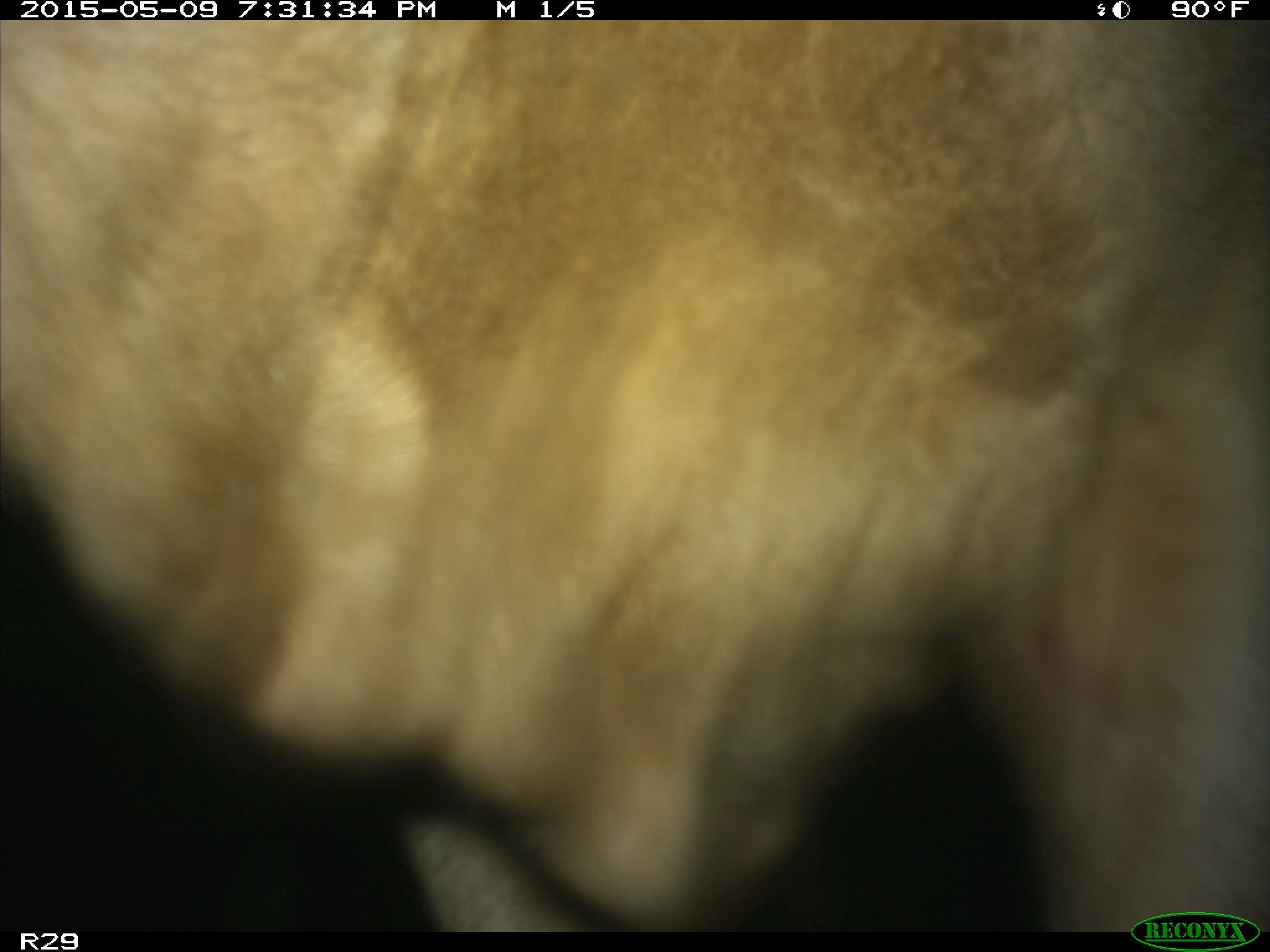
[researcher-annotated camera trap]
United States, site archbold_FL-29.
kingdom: Animalia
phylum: Chordata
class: Mammalia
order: Artiodactyla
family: Bovidae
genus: Bos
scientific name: Bos taurus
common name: domestic cow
Bos taurus (domestic cow).